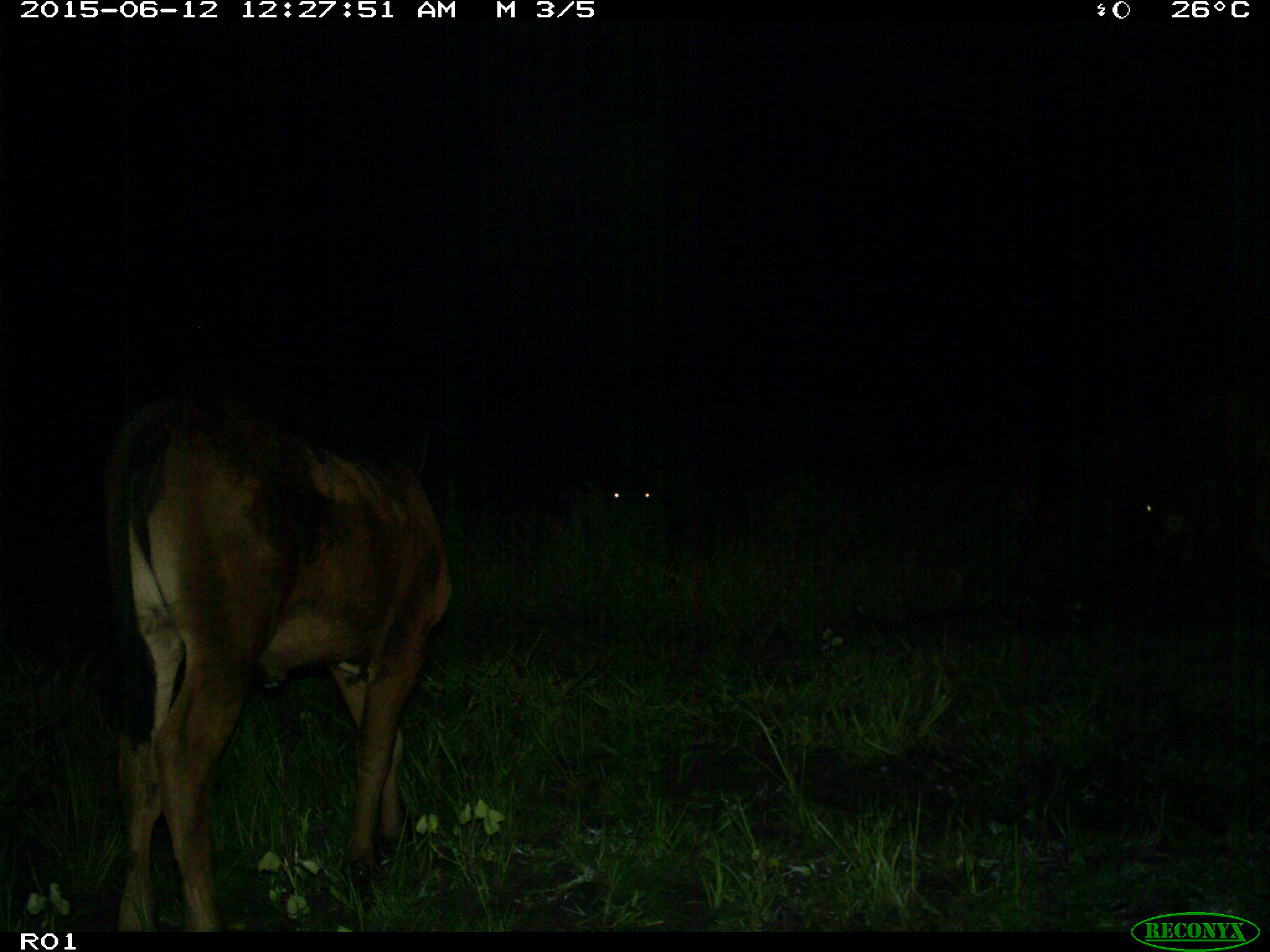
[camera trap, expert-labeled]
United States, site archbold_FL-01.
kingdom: Animalia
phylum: Chordata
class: Mammalia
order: Artiodactyla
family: Bovidae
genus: Bos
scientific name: Bos taurus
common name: domestic cow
Bos taurus (domestic cow).